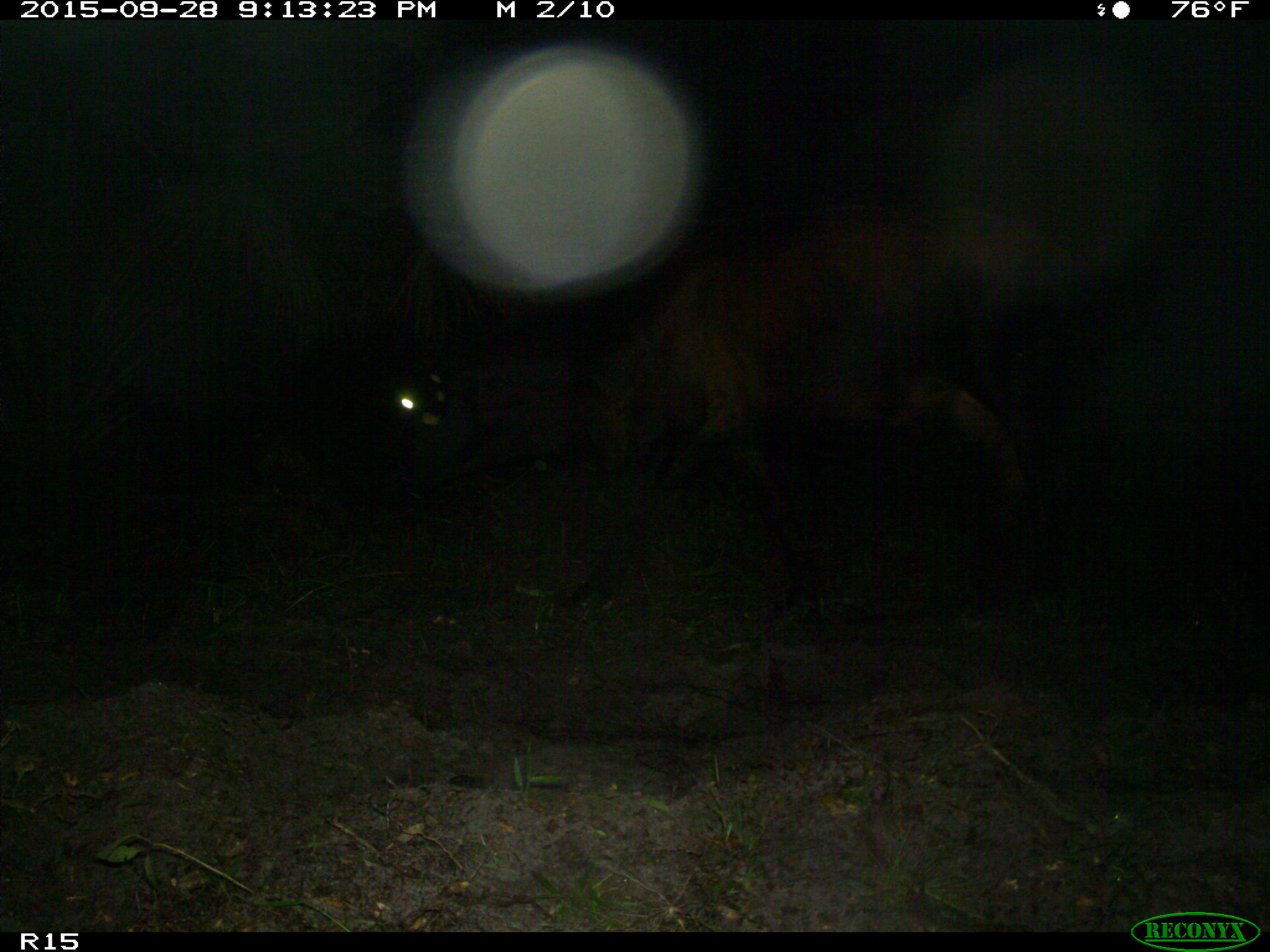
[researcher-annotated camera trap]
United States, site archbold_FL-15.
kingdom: Animalia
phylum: Chordata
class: Mammalia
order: Artiodactyla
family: Bovidae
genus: Bos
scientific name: Bos taurus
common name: domestic cow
Bos taurus (domestic cow).